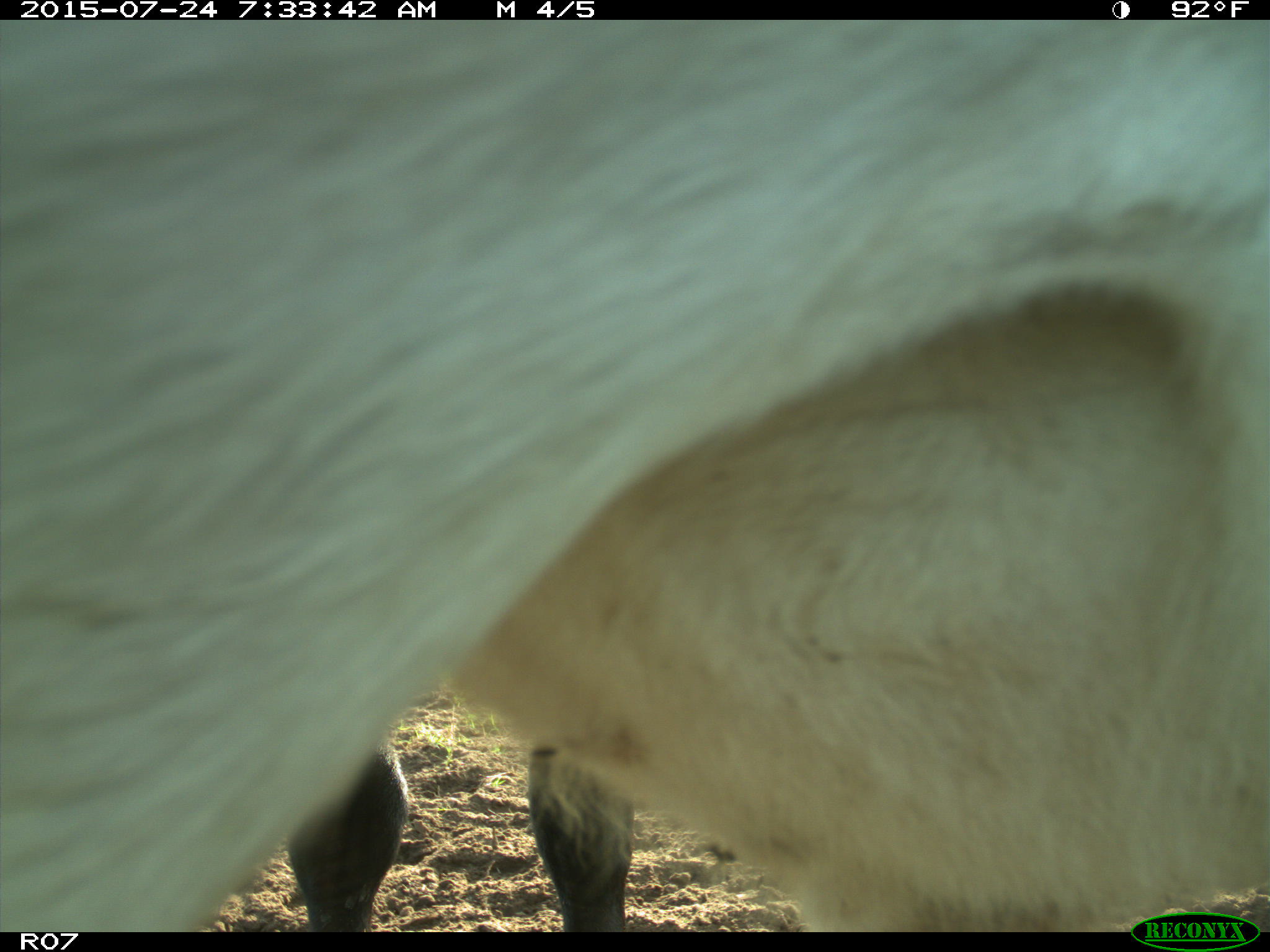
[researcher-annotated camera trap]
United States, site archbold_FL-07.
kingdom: Animalia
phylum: Chordata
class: Mammalia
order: Artiodactyla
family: Bovidae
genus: Bos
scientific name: Bos taurus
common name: domestic cow